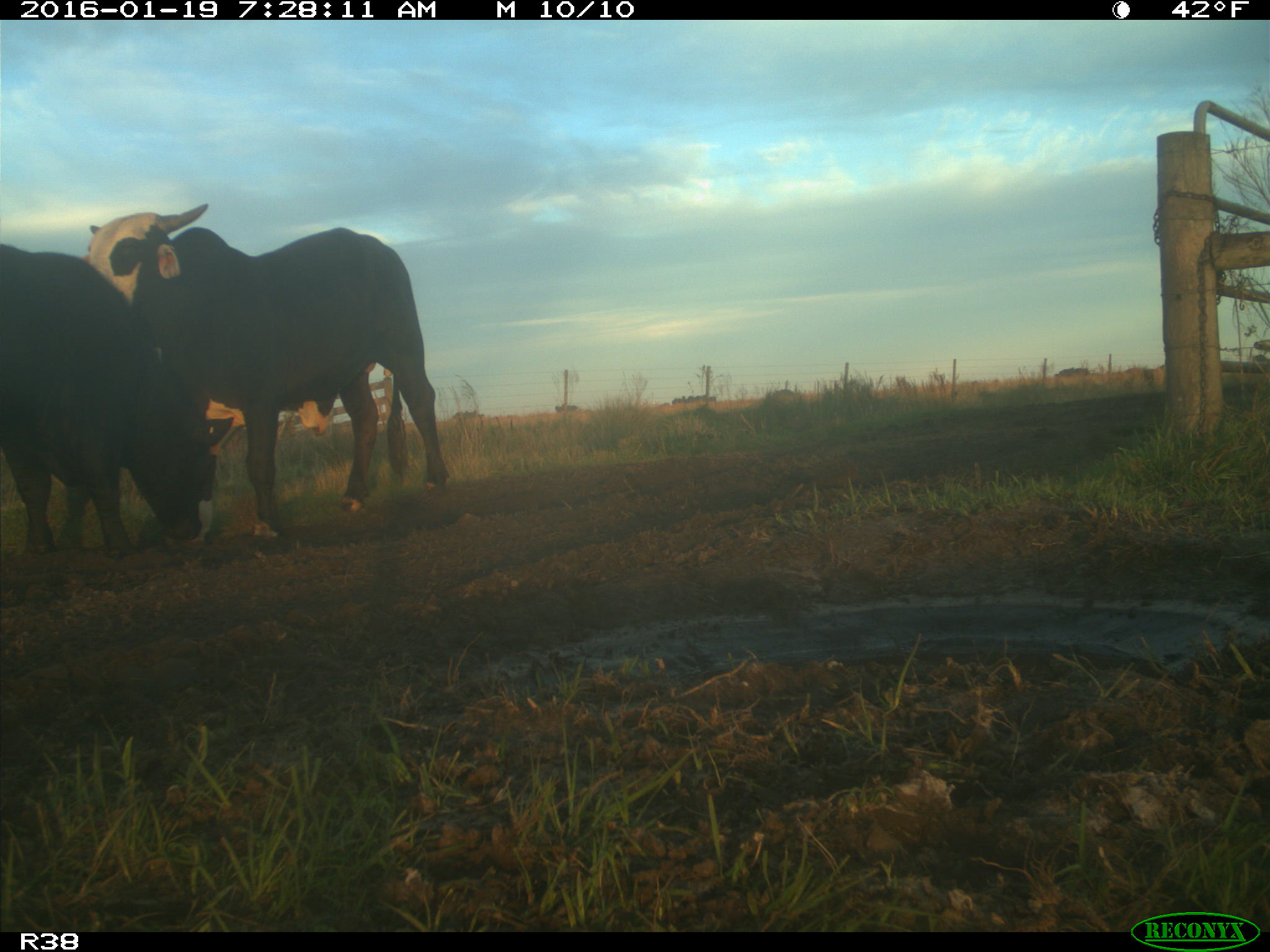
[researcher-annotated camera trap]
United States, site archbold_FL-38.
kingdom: Animalia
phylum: Chordata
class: Mammalia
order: Artiodactyla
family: Bovidae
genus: Bos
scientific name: Bos taurus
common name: domestic cow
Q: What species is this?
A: Bos taurus (domestic cow).